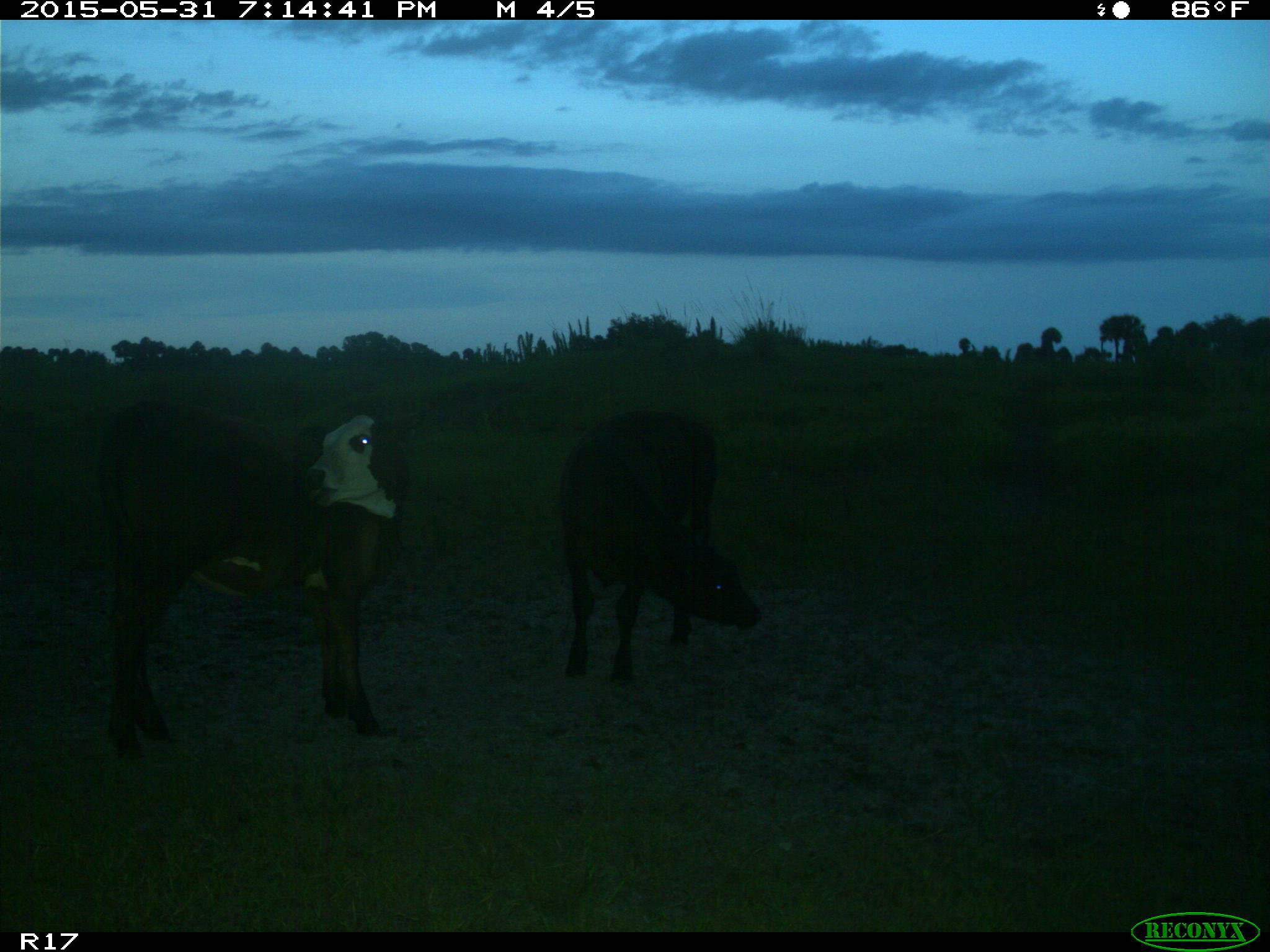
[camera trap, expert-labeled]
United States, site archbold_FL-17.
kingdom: Animalia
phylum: Chordata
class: Mammalia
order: Artiodactyla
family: Bovidae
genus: Bos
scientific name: Bos taurus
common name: domestic cow